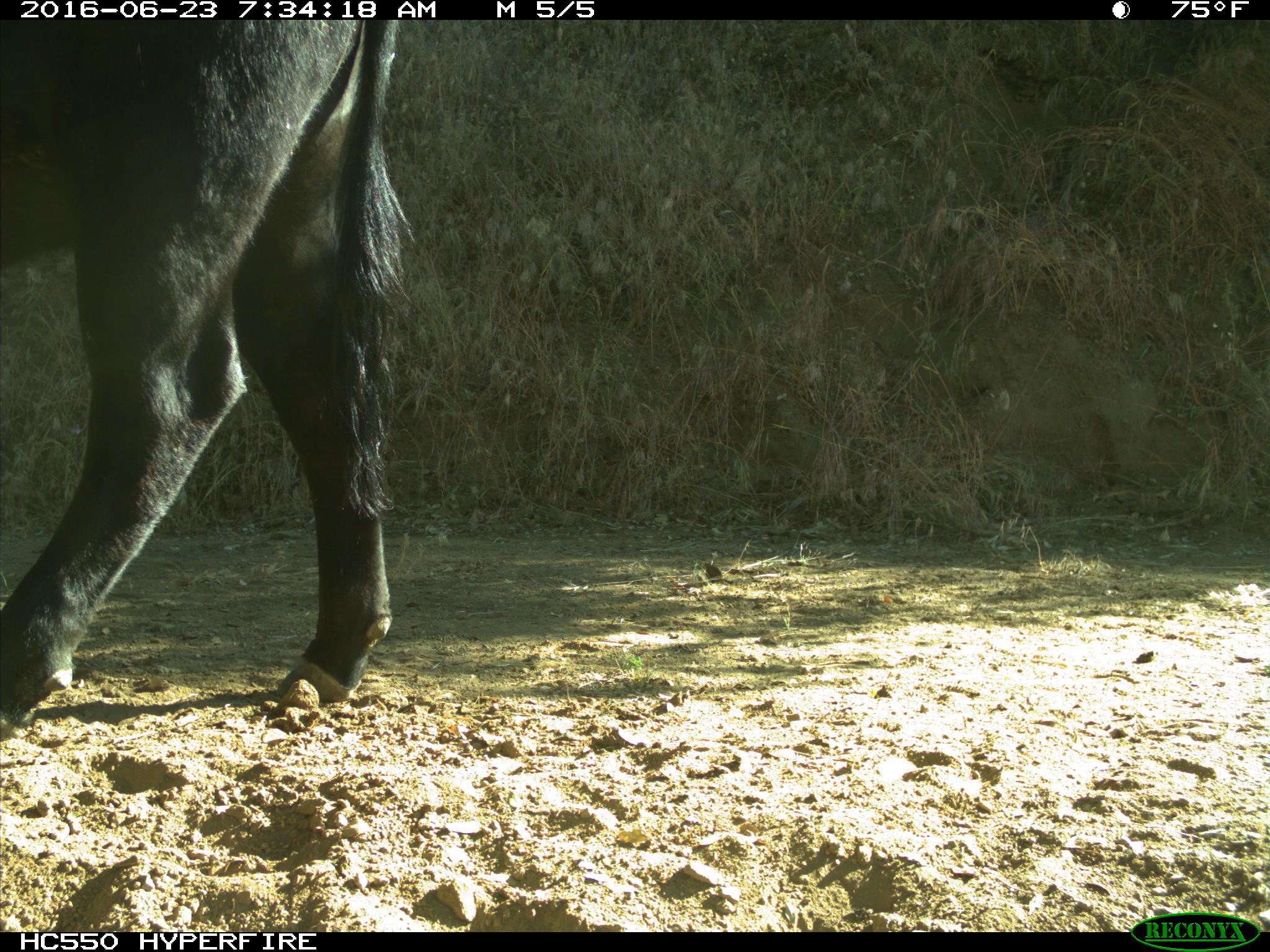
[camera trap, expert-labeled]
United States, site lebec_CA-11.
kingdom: Animalia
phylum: Chordata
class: Mammalia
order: Artiodactyla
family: Bovidae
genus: Bos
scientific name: Bos taurus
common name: domestic cow